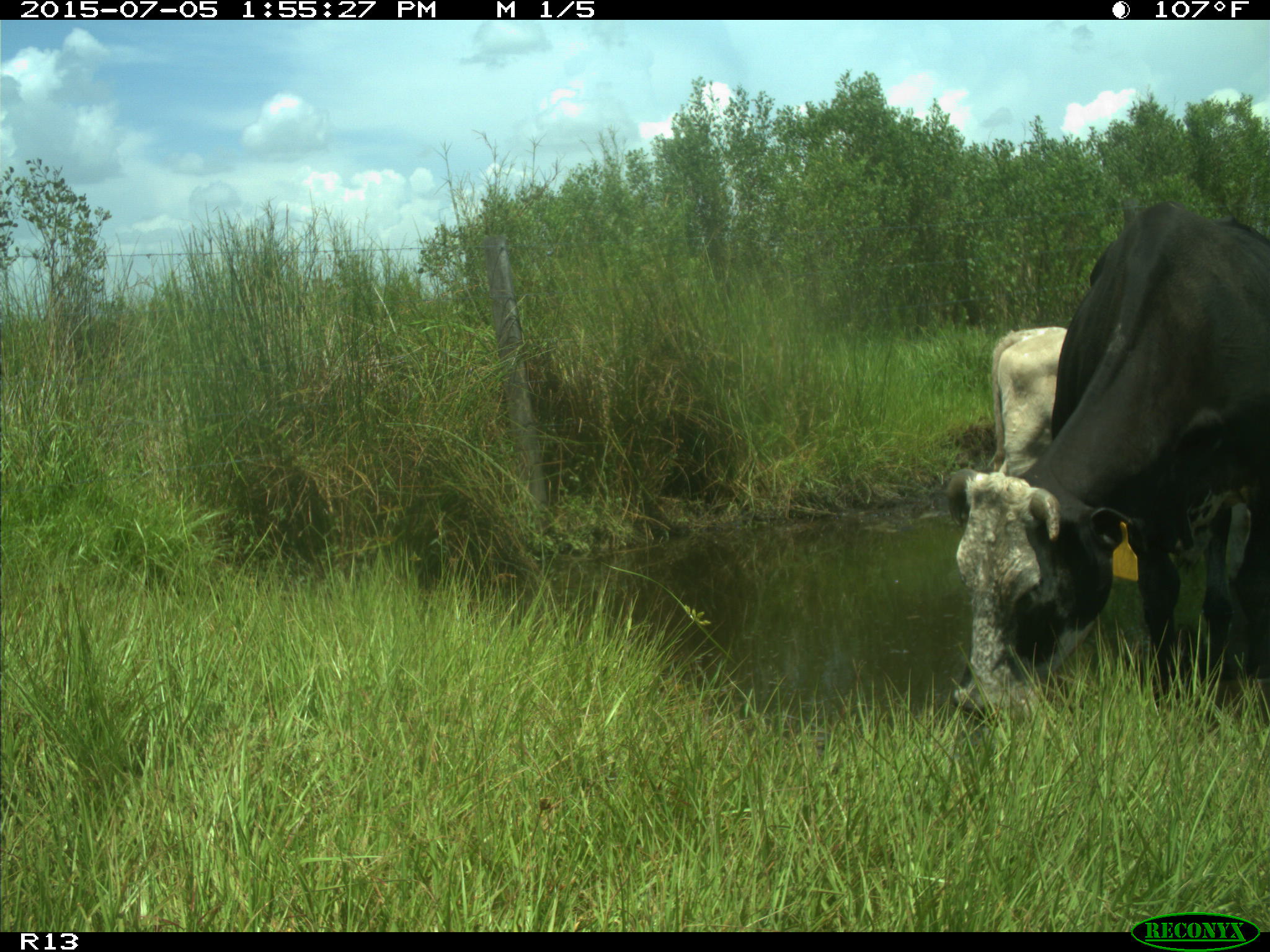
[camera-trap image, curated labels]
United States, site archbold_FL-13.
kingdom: Animalia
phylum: Chordata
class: Mammalia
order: Artiodactyla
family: Bovidae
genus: Bos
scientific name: Bos taurus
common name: domestic cow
Bos taurus (domestic cow).